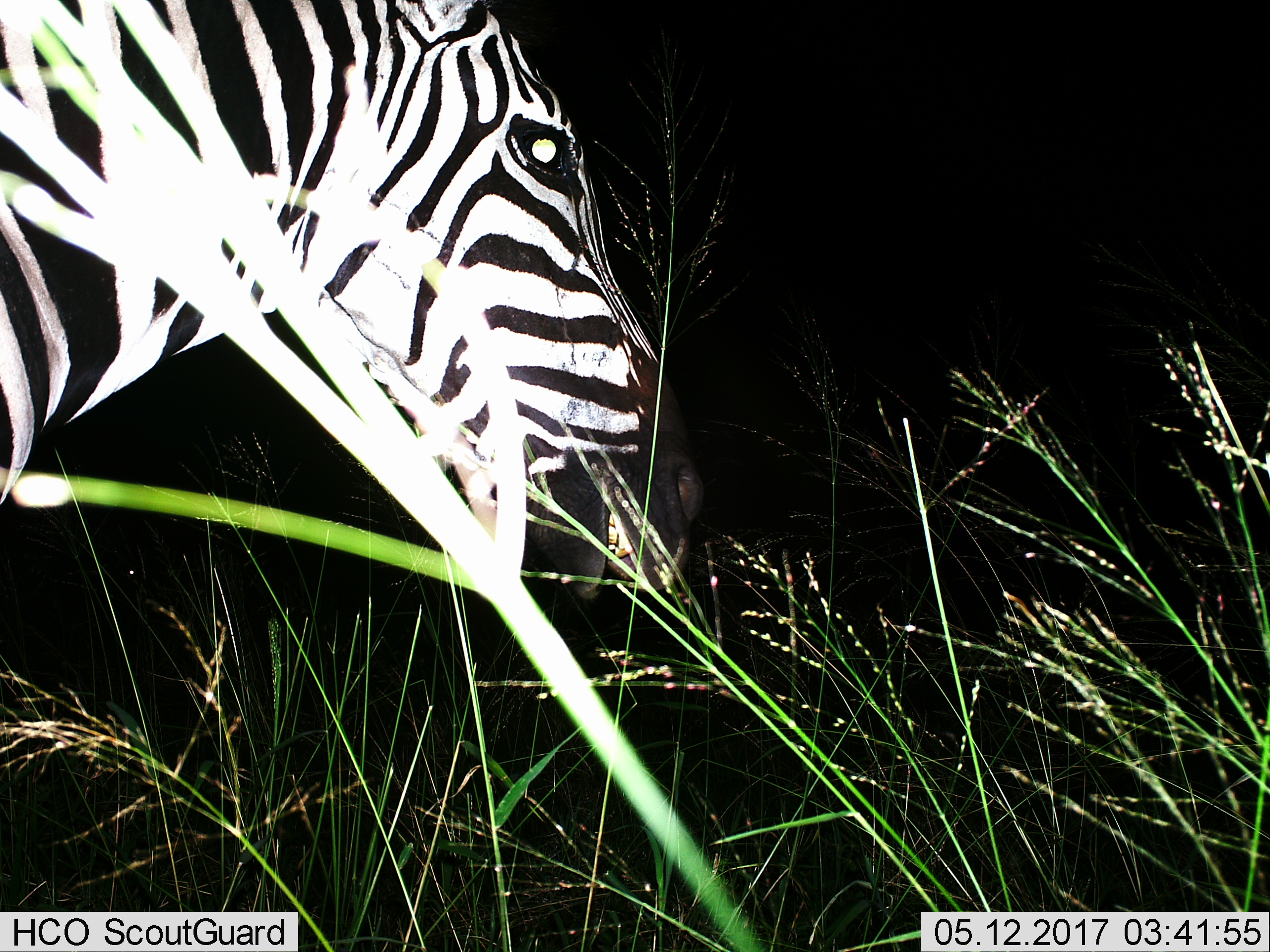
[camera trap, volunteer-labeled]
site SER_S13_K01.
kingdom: Animalia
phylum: Chordata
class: Mammalia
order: Perissodactyla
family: Equidae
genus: Equus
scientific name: Equus quagga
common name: plains zebra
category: zebraplains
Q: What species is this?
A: Zebraplains (plains zebra) (Equus quagga).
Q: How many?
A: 1.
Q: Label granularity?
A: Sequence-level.